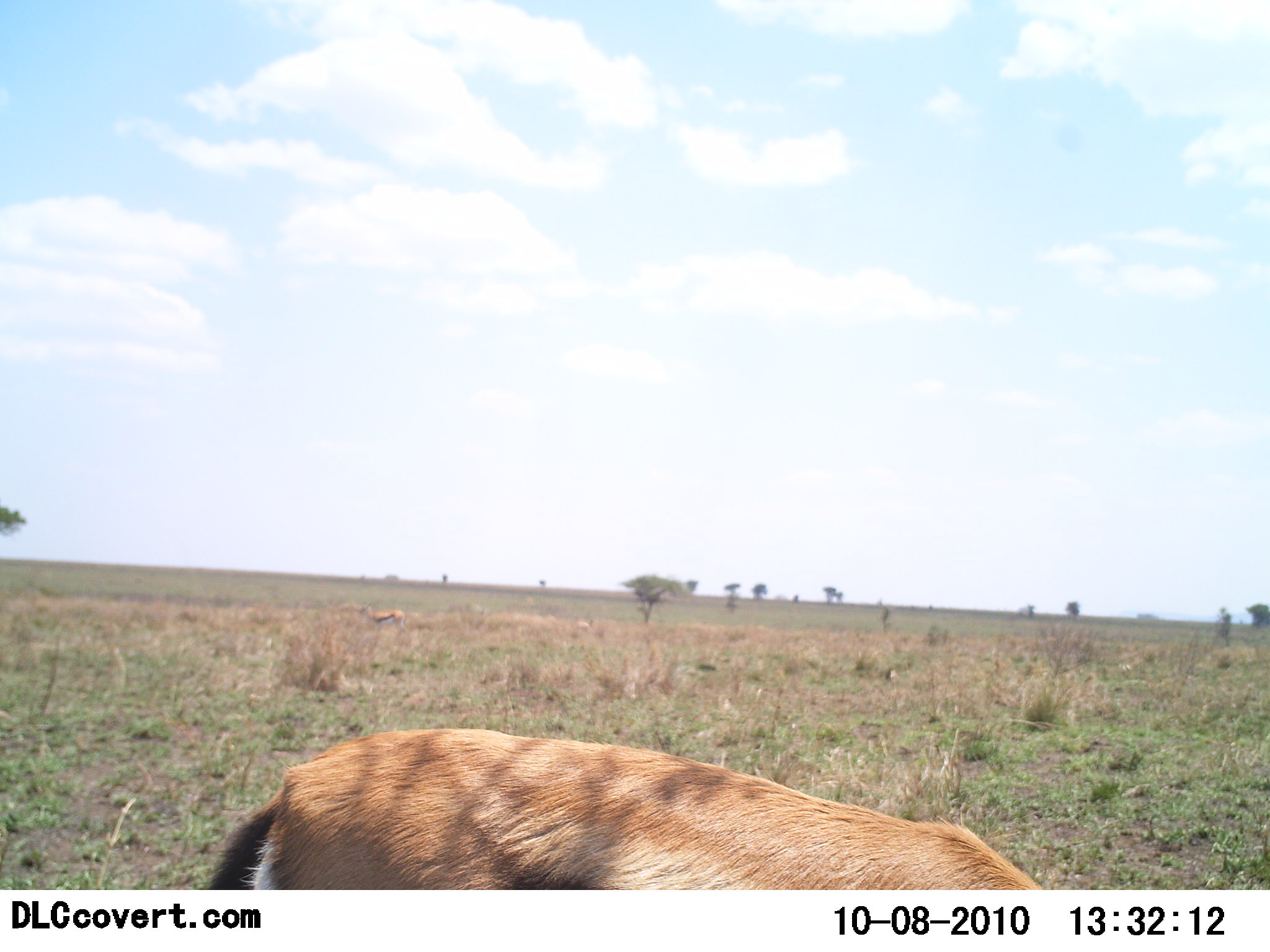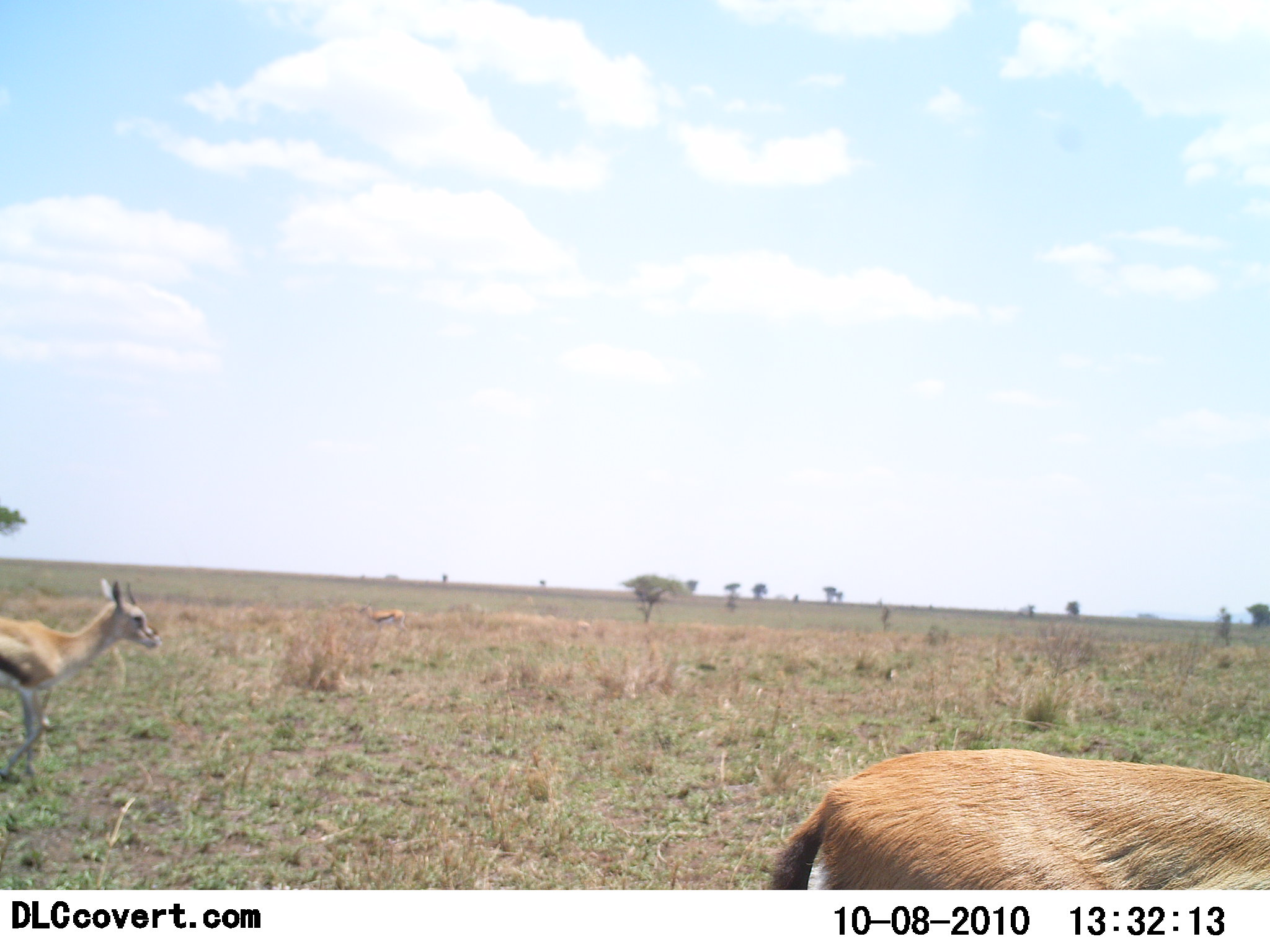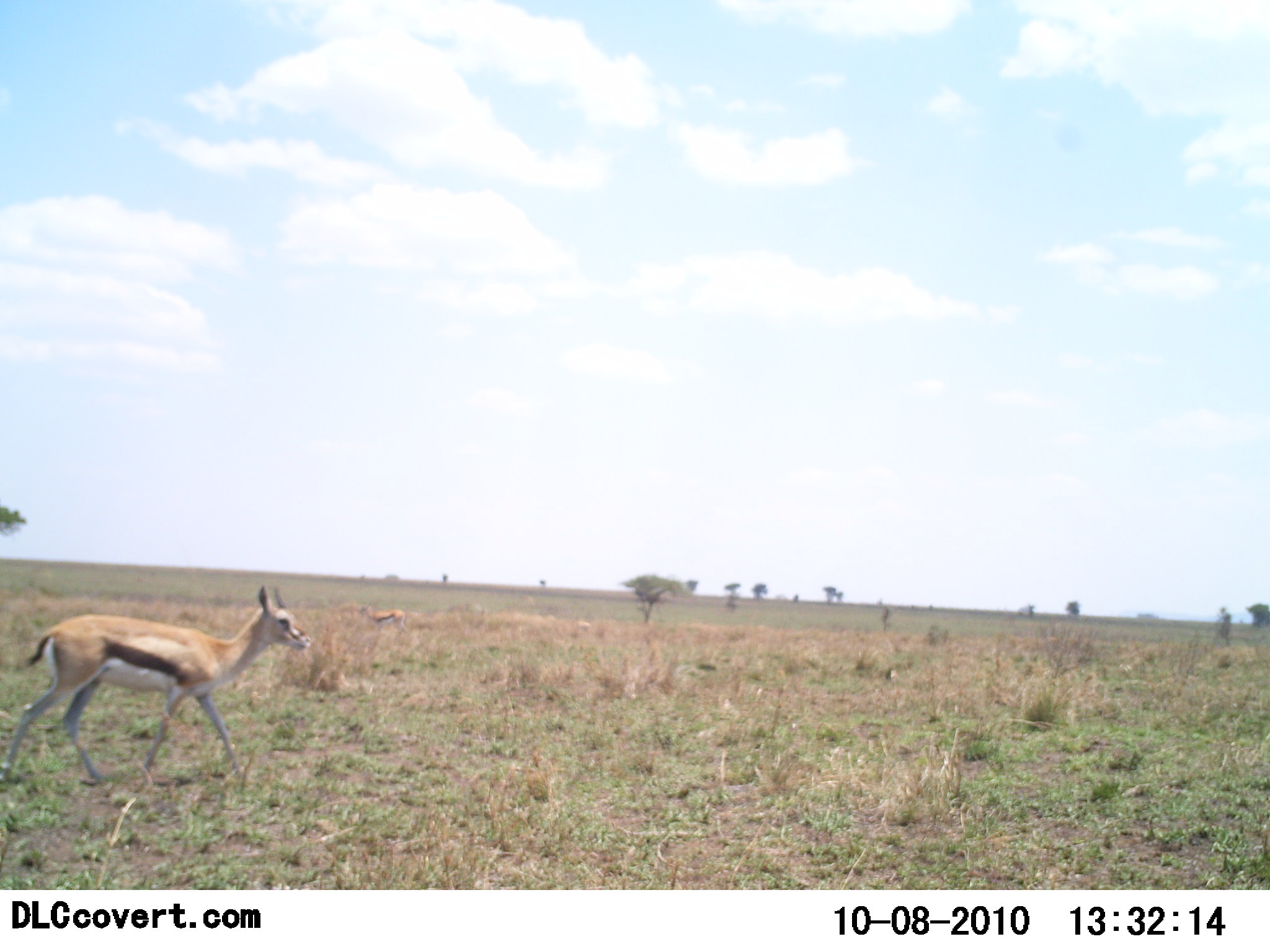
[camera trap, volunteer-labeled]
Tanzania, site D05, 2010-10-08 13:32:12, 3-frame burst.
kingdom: Animalia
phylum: Chordata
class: Mammalia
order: Artiodactyla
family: Bovidae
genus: Eudorcas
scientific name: Eudorcas thomsonii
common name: thomson's gazelle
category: gazellethomsons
Gazellethomsons (thomson's gazelle) (Eudorcas thomsonii), count 2. Behavior (volunteer vote fractions): standing 13%, resting 0%, moving 93%, interacting 0%. Young present (vote fraction): 7%. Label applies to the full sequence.